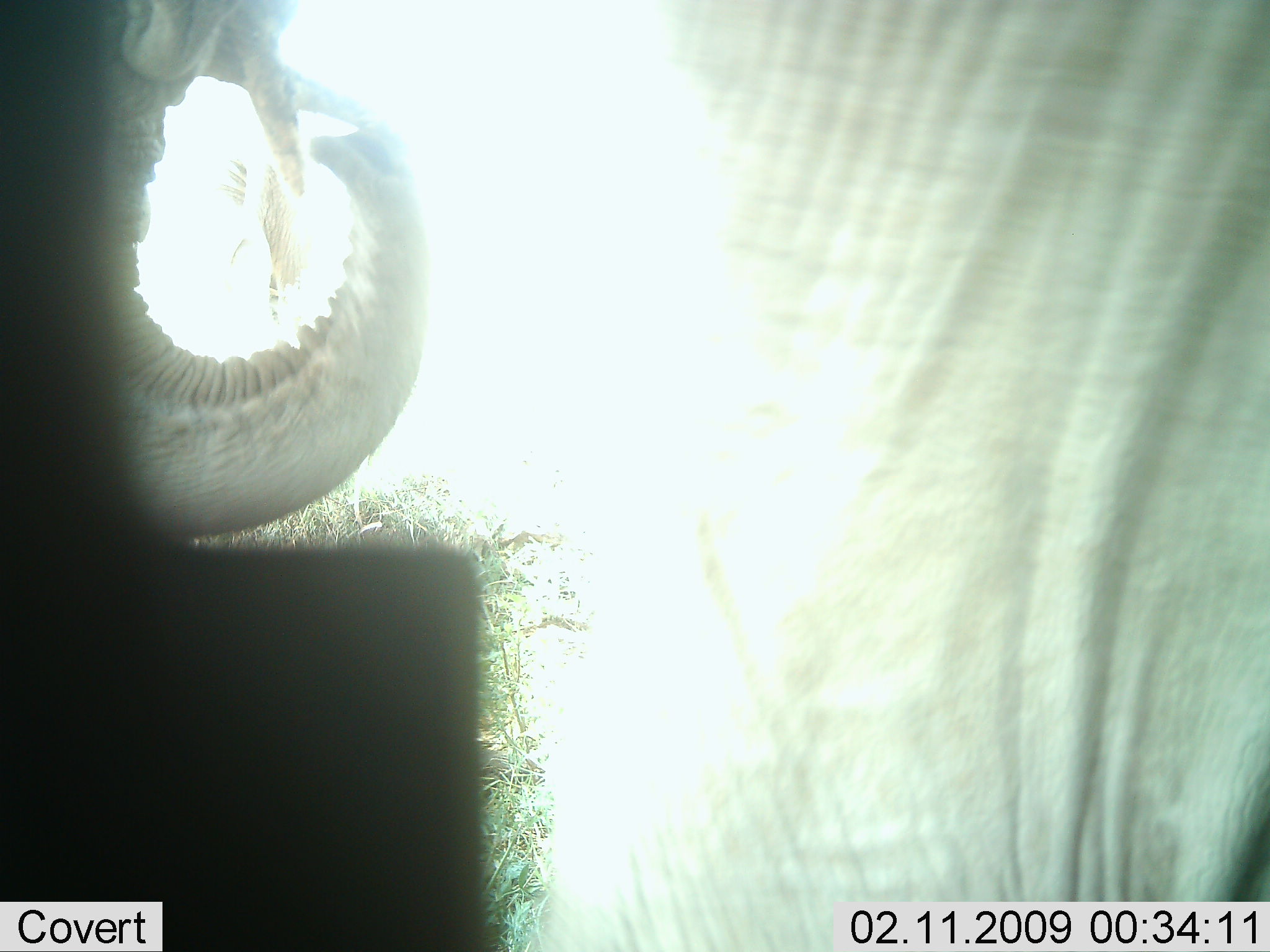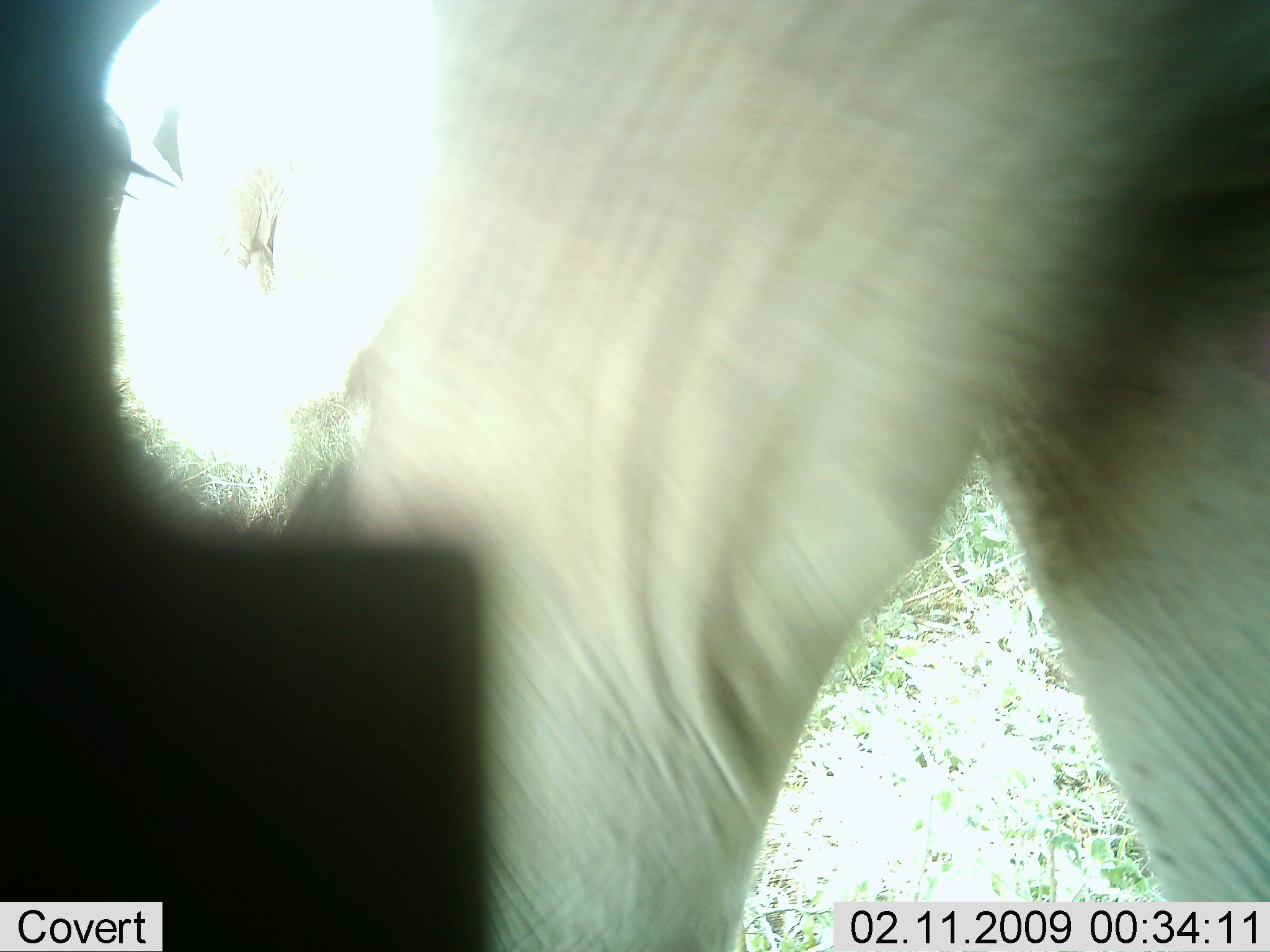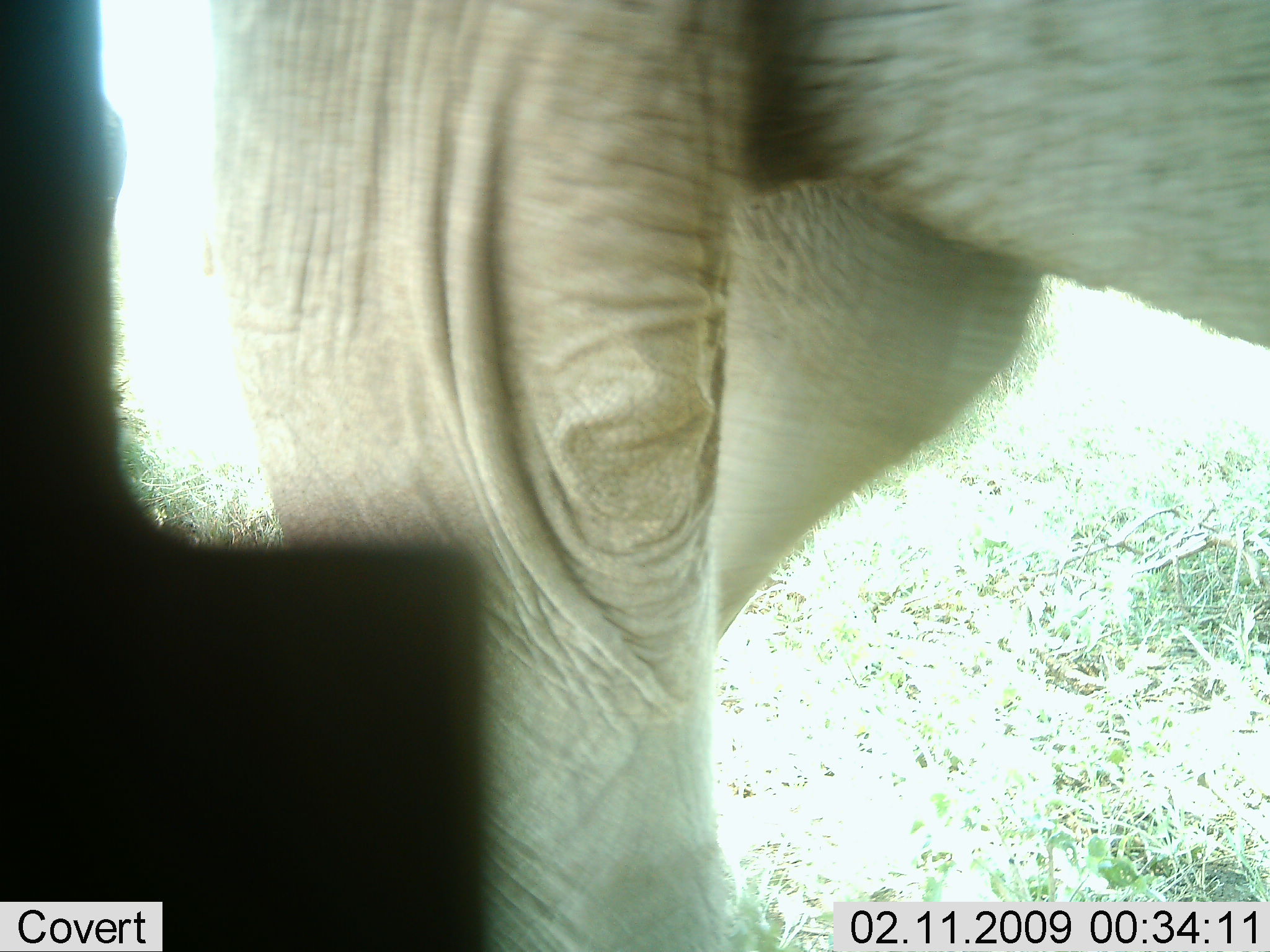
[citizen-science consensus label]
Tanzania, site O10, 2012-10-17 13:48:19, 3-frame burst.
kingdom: Animalia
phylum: Chordata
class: Mammalia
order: Proboscidea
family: Elephantidae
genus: Loxodonta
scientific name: Loxodonta africana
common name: african bush elephant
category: elephant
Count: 1.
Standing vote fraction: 90%.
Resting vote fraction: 0%.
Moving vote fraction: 10%.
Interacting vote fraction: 0%.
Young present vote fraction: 0%.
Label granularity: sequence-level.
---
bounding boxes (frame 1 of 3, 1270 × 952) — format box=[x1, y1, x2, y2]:
animal: box=[1, 1, 1270, 952]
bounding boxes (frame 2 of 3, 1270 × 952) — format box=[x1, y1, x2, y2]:
animal: box=[1, 1, 1270, 952]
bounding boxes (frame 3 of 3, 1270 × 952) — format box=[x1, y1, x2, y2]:
animal: box=[1, 1, 1270, 952]